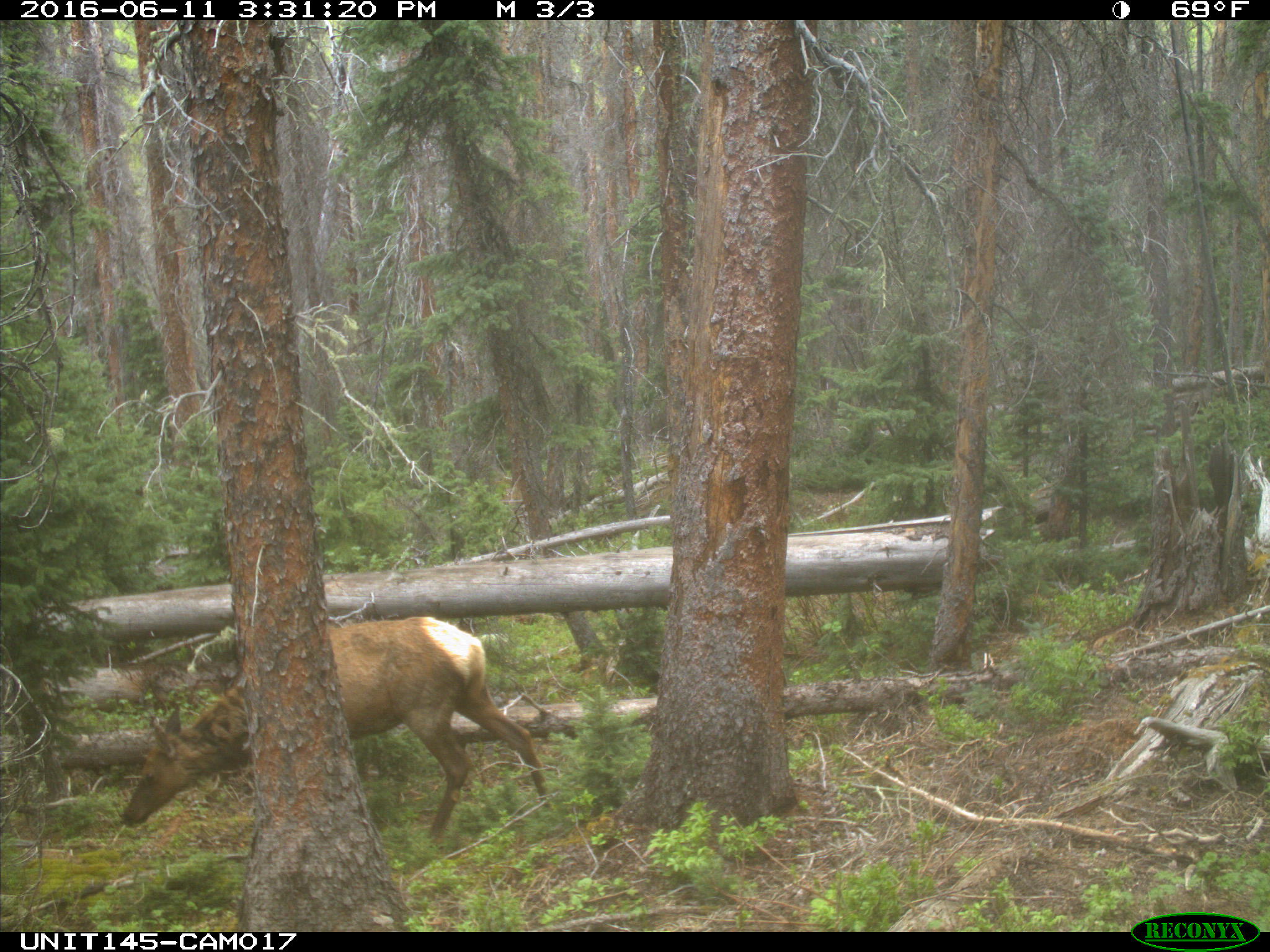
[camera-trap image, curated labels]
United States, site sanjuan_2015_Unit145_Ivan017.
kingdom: Animalia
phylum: Chordata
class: Mammalia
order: Artiodactyla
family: Cervidae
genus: Cervus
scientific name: Cervus elaphus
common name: red deer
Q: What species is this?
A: Cervus elaphus (red deer).